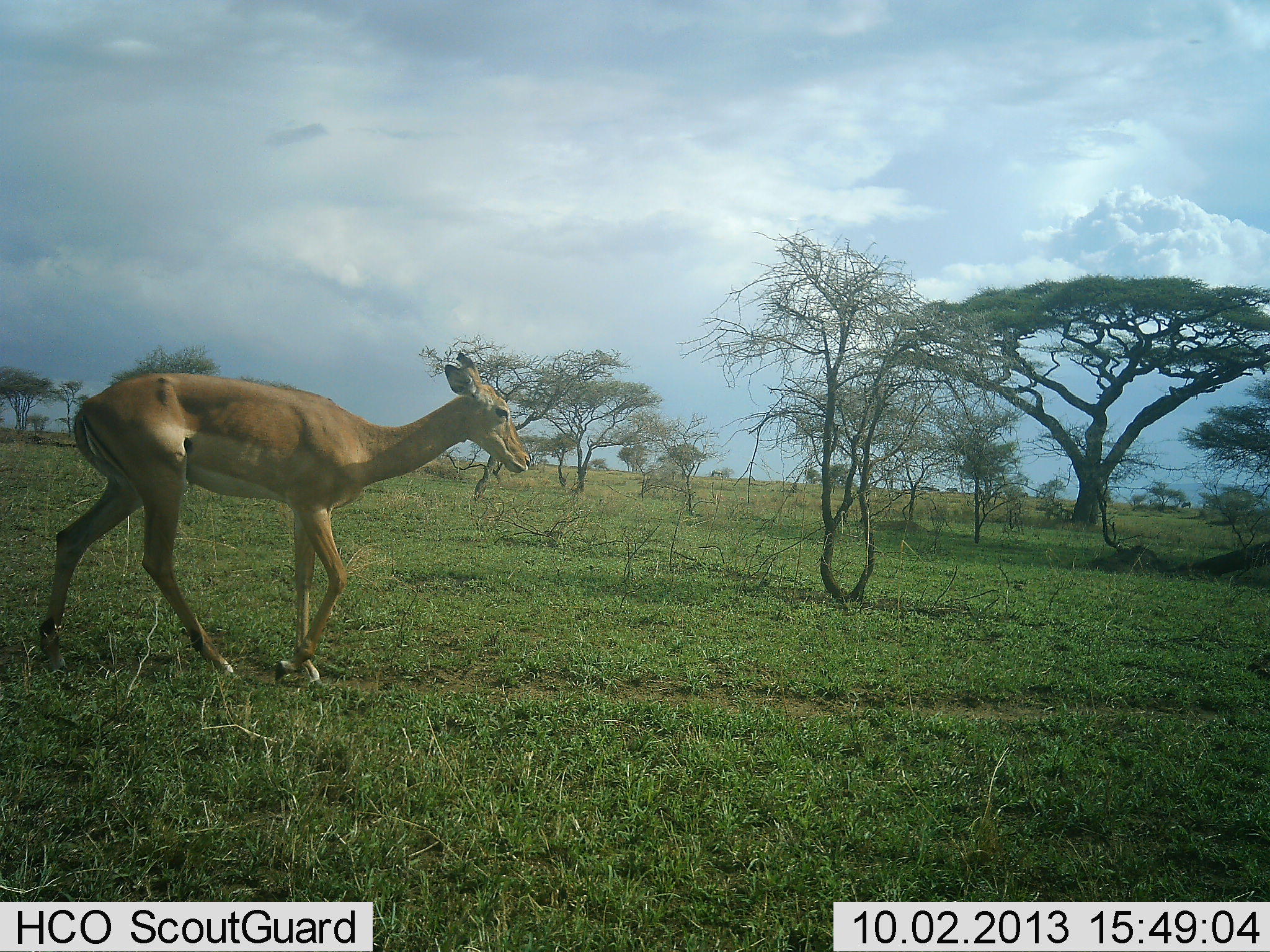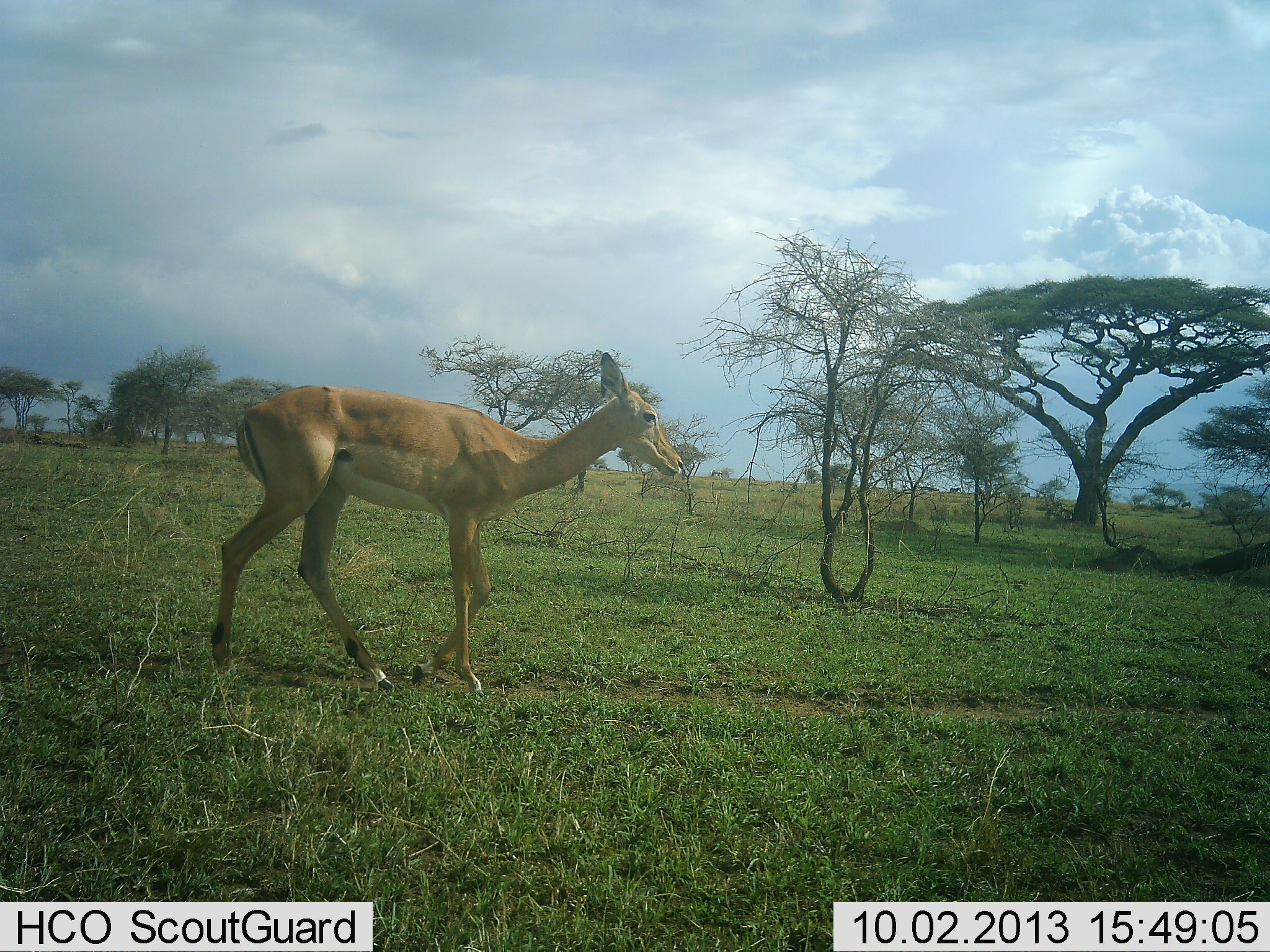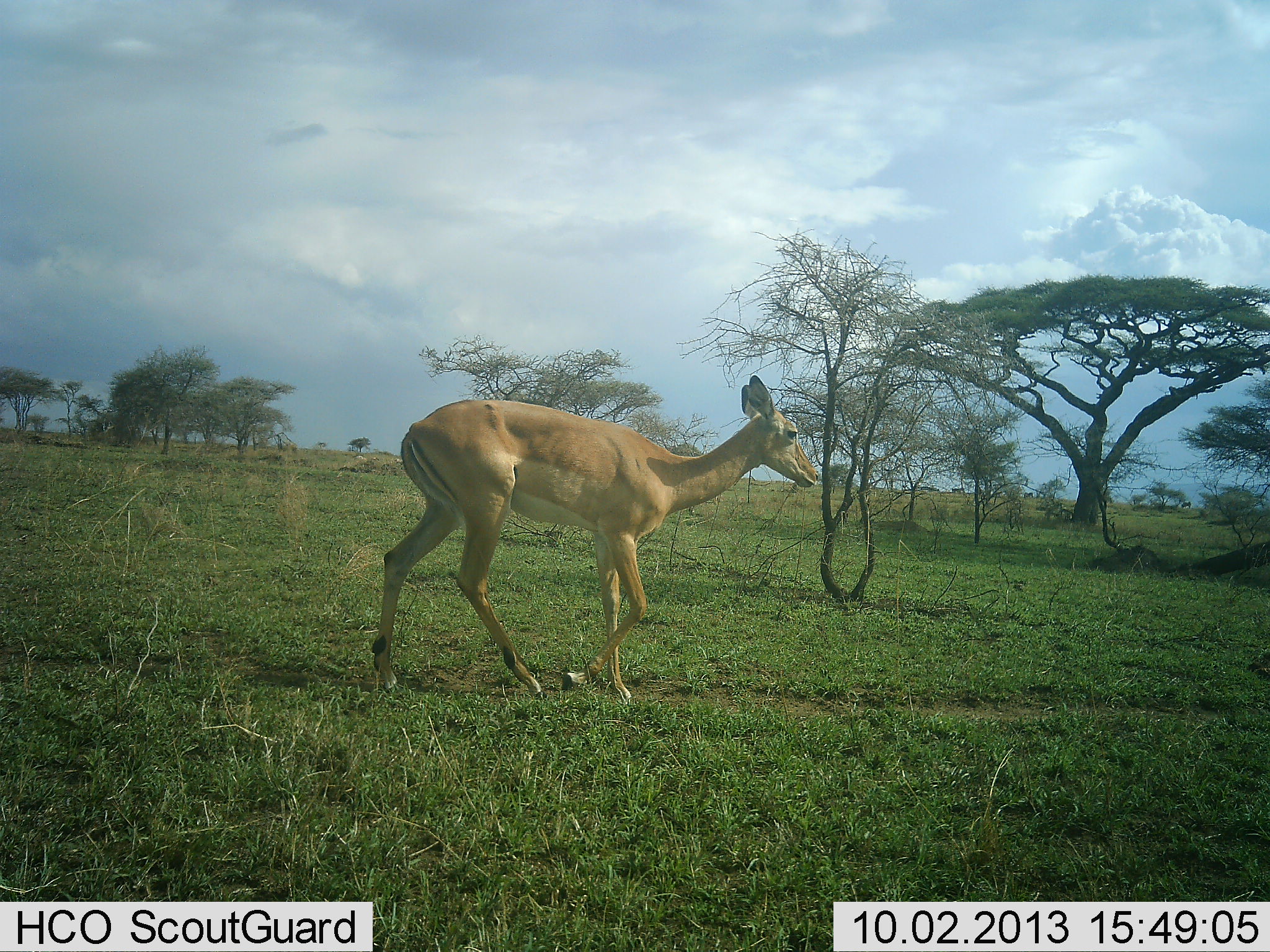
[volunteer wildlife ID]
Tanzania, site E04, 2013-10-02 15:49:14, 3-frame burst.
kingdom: Animalia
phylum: Chordata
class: Mammalia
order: Artiodactyla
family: Bovidae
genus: Aepyceros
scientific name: Aepyceros melampus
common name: impala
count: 1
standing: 13%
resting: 0%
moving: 100%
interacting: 0%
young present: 0%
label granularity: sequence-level